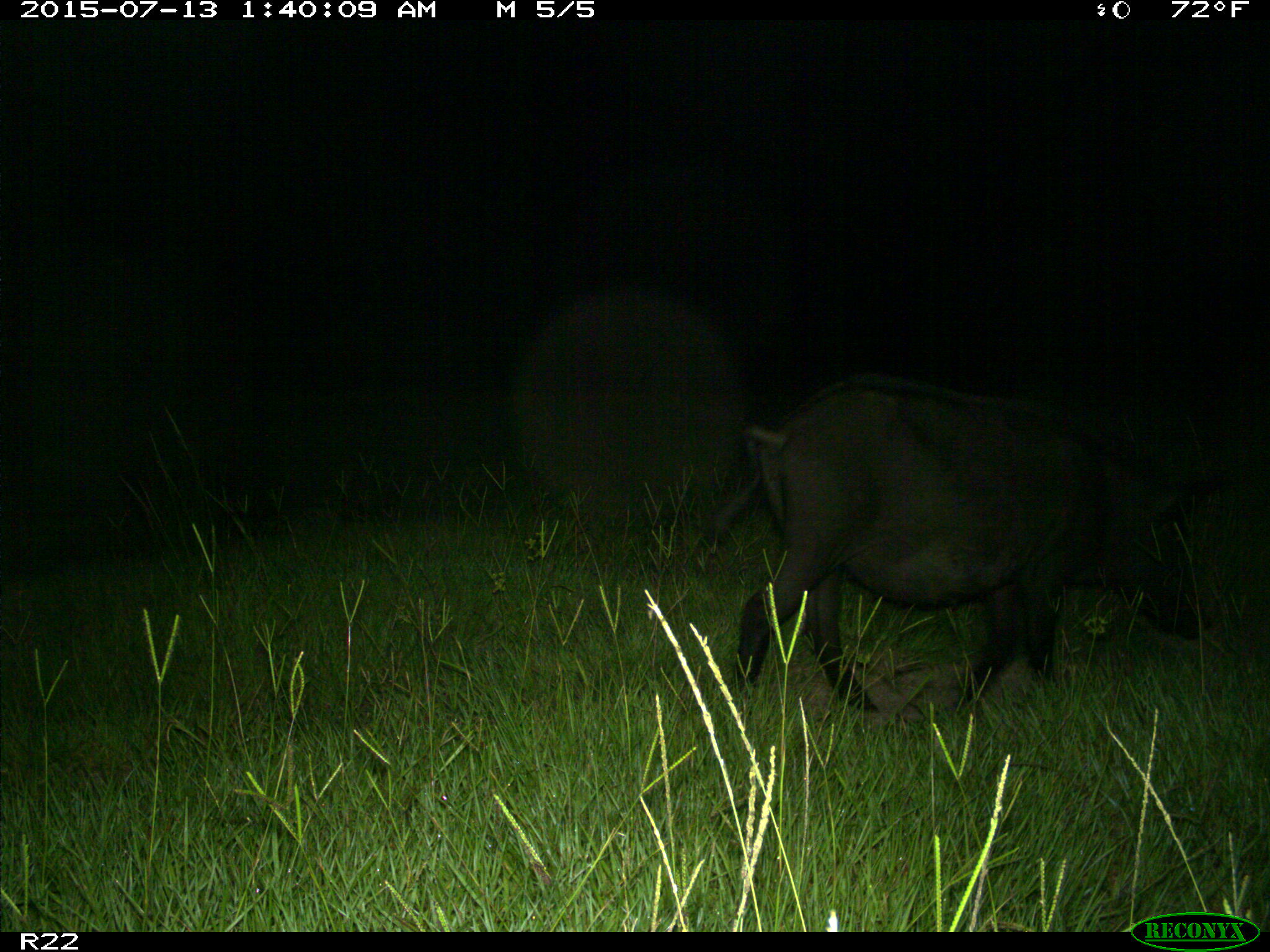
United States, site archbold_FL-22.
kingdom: Animalia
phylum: Chordata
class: Mammalia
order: Artiodactyla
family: Bovidae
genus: Bos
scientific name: Bos taurus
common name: domestic cow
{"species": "Bos taurus (domestic cow)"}